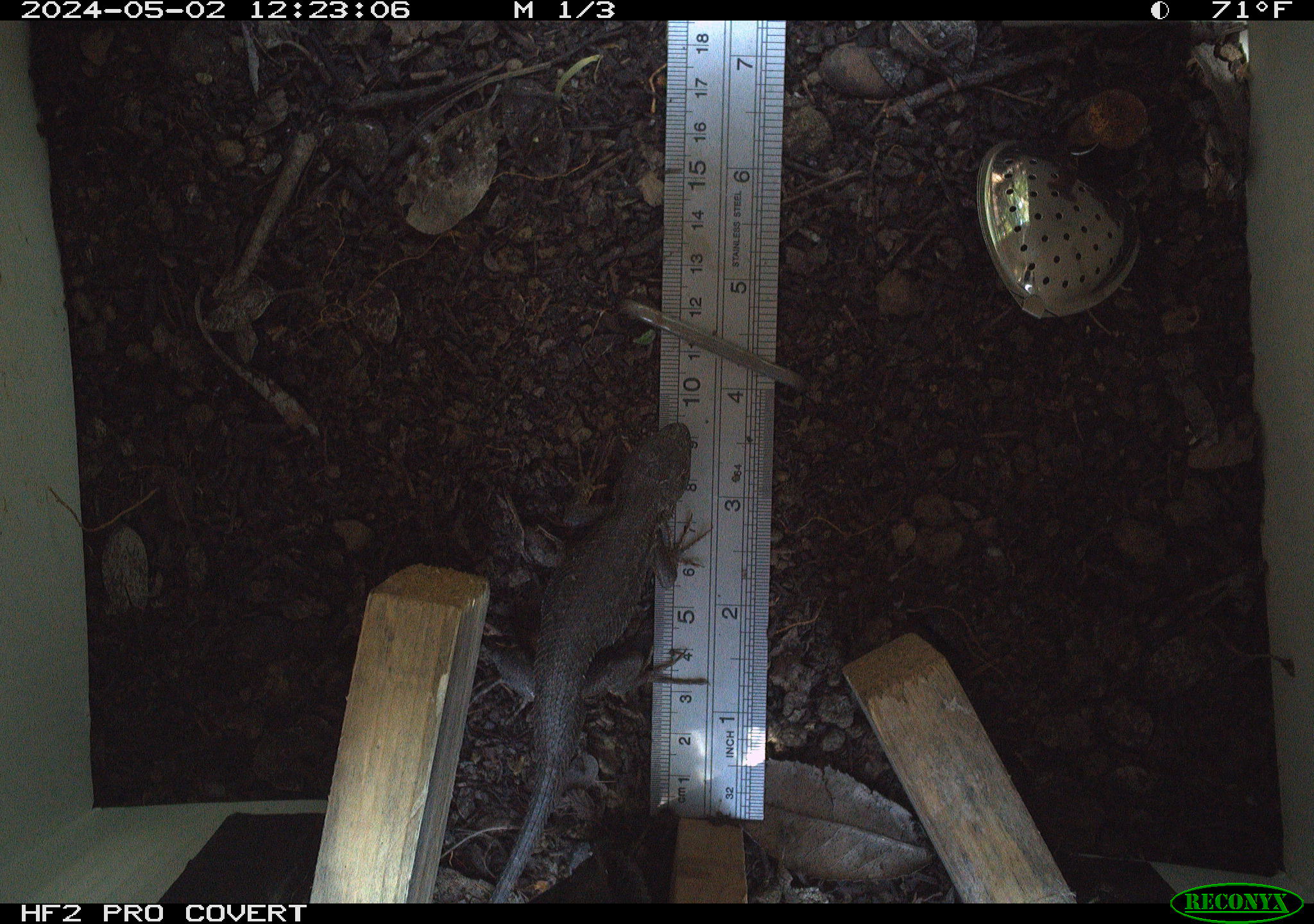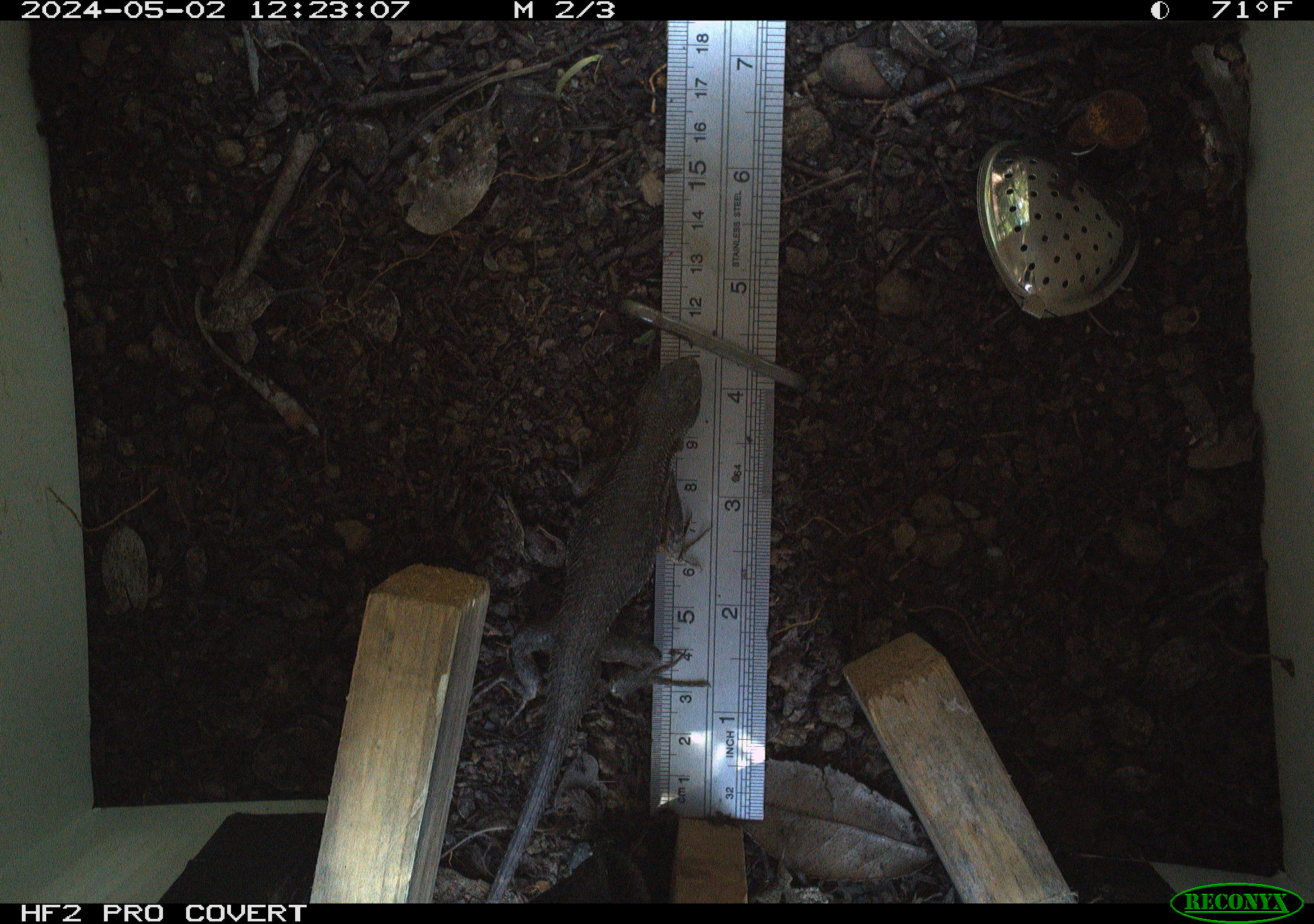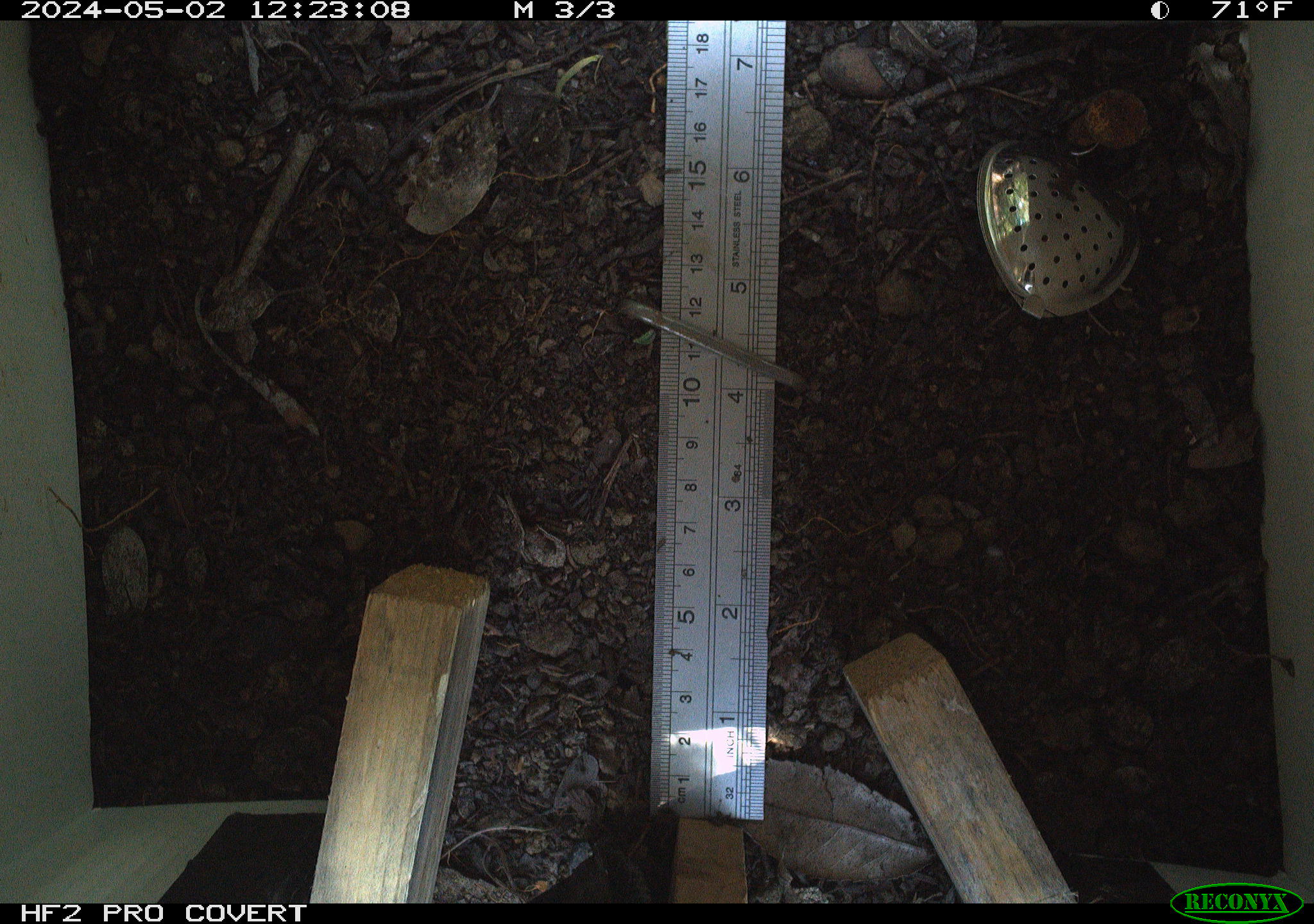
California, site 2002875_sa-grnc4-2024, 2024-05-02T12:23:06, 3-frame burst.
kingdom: Animalia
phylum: Chordata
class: Reptilia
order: Squamata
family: Phrynosomatidae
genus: Sceloporus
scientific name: Sceloporus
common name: spiny lizards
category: sceloporus species